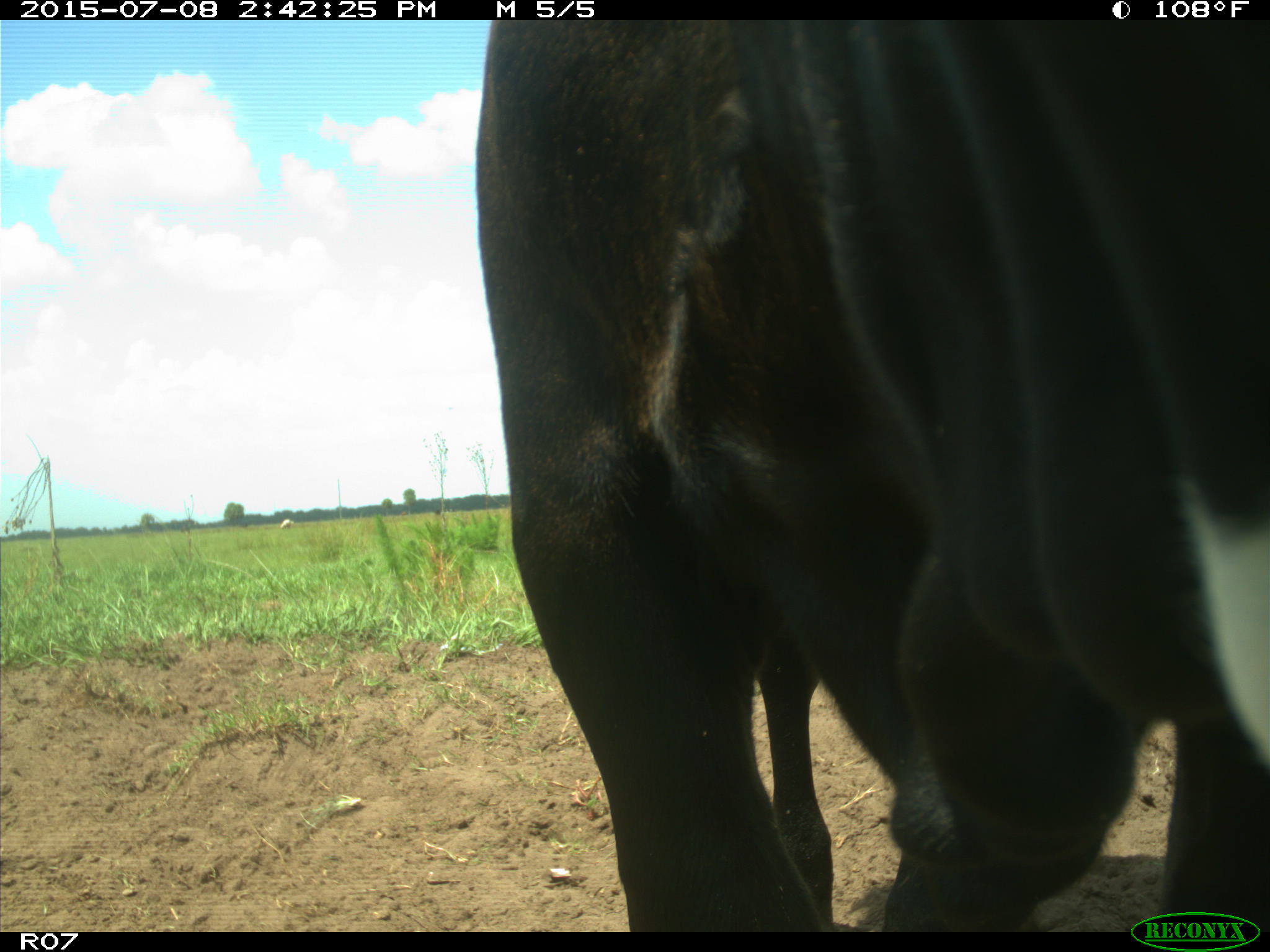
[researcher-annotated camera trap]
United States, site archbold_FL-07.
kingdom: Animalia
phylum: Chordata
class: Mammalia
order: Artiodactyla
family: Bovidae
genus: Bos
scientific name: Bos taurus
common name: domestic cow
Bos taurus (domestic cow).